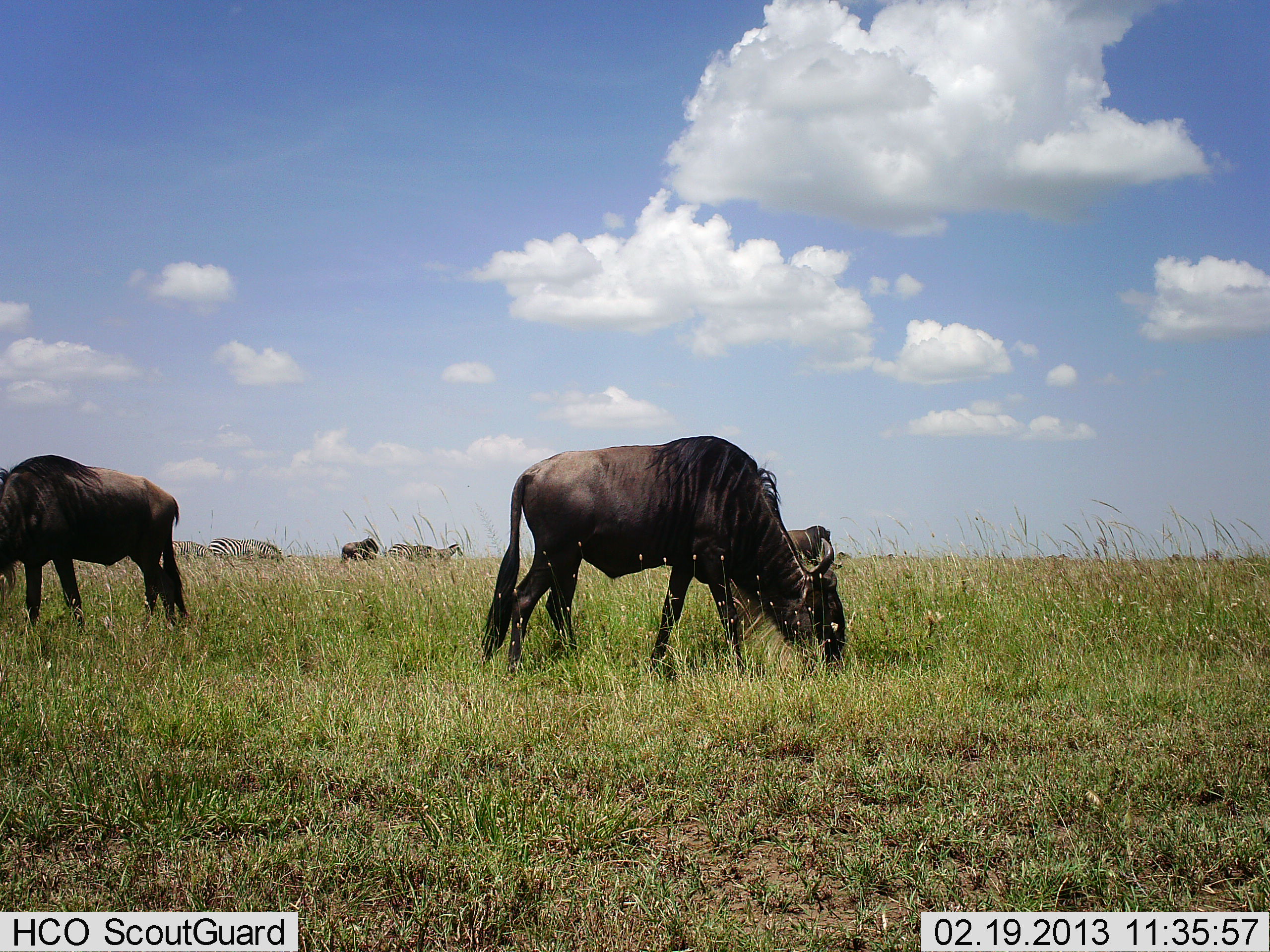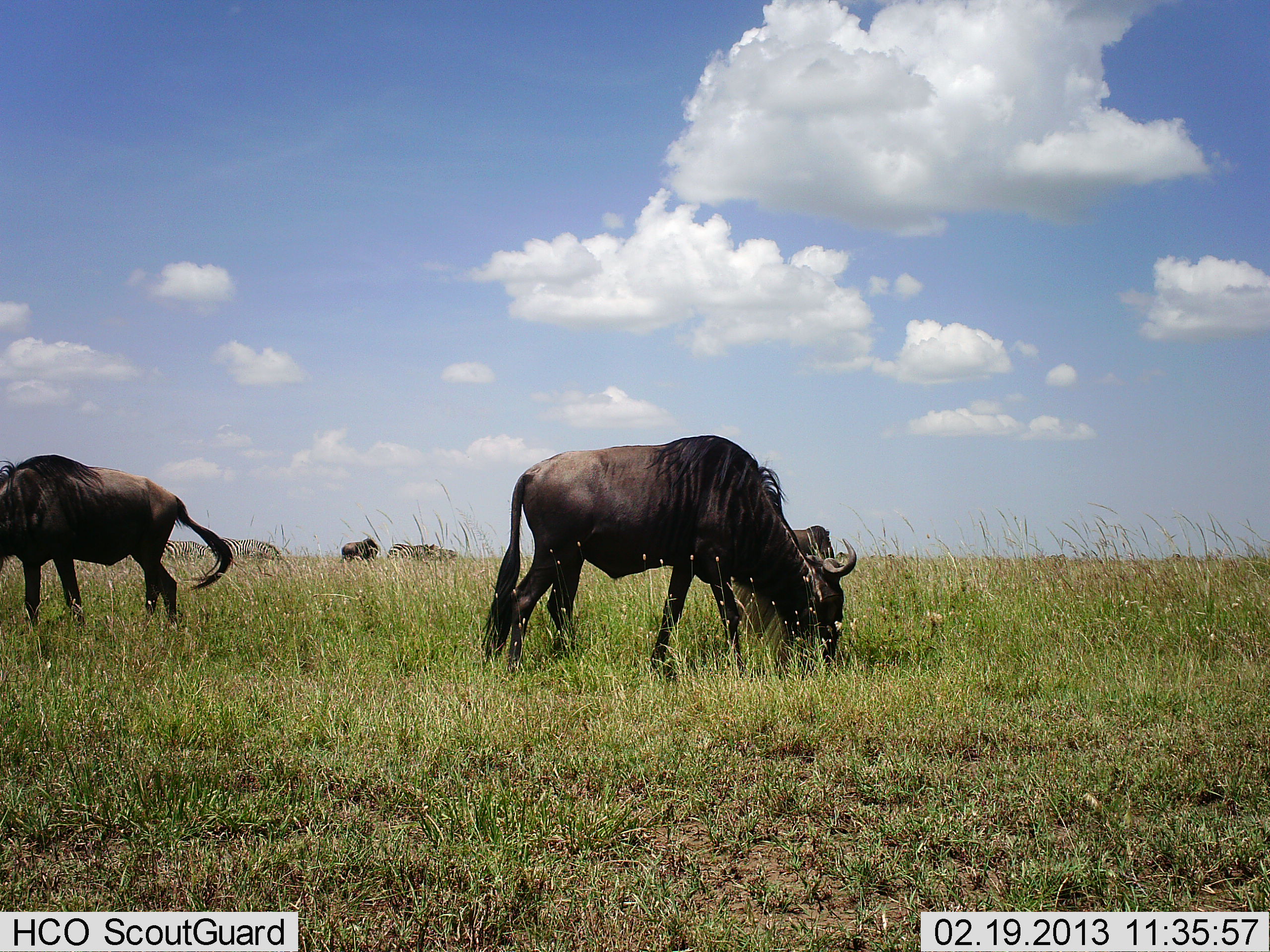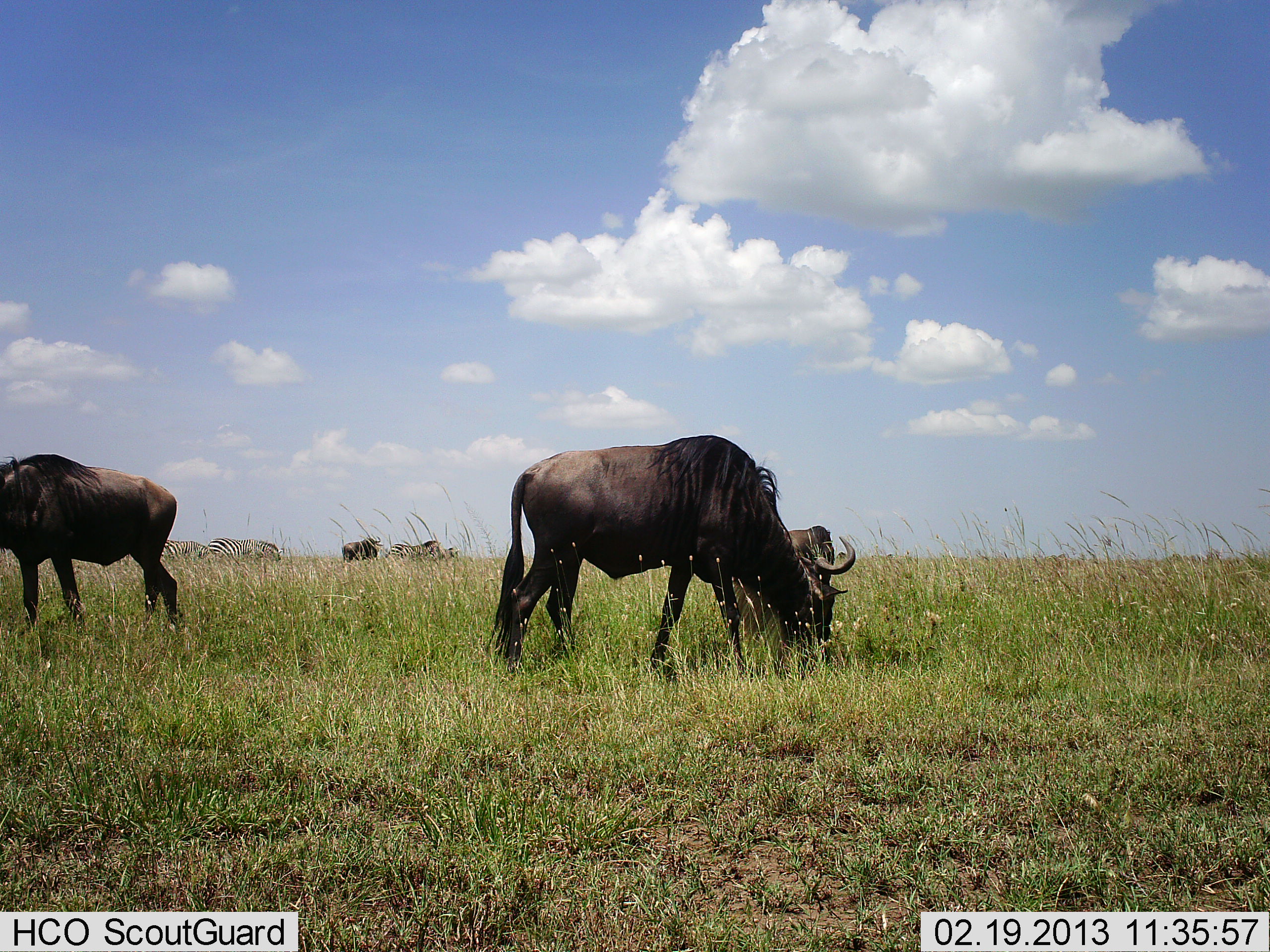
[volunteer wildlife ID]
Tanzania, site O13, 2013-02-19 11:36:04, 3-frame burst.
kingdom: Animalia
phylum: Chordata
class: Mammalia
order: Artiodactyla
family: Bovidae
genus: Connochaetes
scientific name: Connochaetes taurinus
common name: blue wildebeest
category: wildebeest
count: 4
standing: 29%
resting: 0%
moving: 2%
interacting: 0%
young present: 0%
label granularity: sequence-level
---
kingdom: Animalia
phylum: Chordata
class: Mammalia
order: Perissodactyla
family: Equidae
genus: Equus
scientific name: Equus quagga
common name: plains zebra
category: zebra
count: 4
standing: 36%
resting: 0%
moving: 0%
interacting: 0%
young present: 0%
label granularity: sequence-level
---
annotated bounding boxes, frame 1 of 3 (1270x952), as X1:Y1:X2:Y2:
animal: 481:434:848:678; 0:453:190:633; 785:526:843:570; 207:537:284:564; 387:543:437:564; 341:539:380:562; 172:540:211:559; 436:544:464:562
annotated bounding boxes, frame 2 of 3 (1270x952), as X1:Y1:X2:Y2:
animal: 483:434:856:677; 0:454:233:630; 791:526:838:570; 222:537:279:560; 161:540:217:562; 341:538:379:561; 387:544:431:561; 425:549:459:565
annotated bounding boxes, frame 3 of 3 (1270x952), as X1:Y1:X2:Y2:
animal: 487:434:856:681; 0:452:179:634; 208:538:283:566; 787:526:835:569; 162:539:214:563; 387:540:441:563; 341:536:383:563; 438:547:462:562